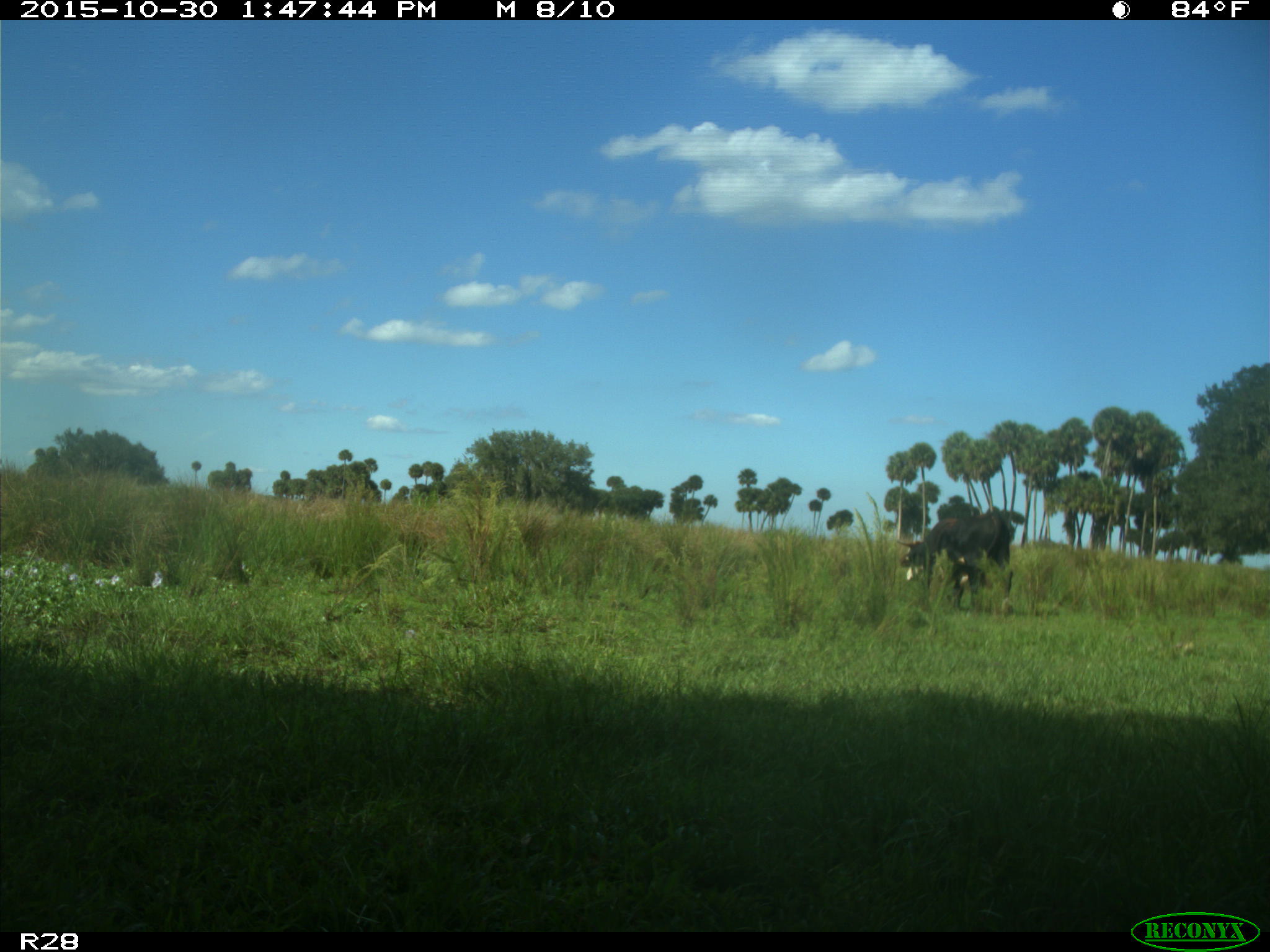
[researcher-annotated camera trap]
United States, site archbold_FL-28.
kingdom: Animalia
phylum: Chordata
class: Mammalia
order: Artiodactyla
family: Bovidae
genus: Bos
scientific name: Bos taurus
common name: domestic cow